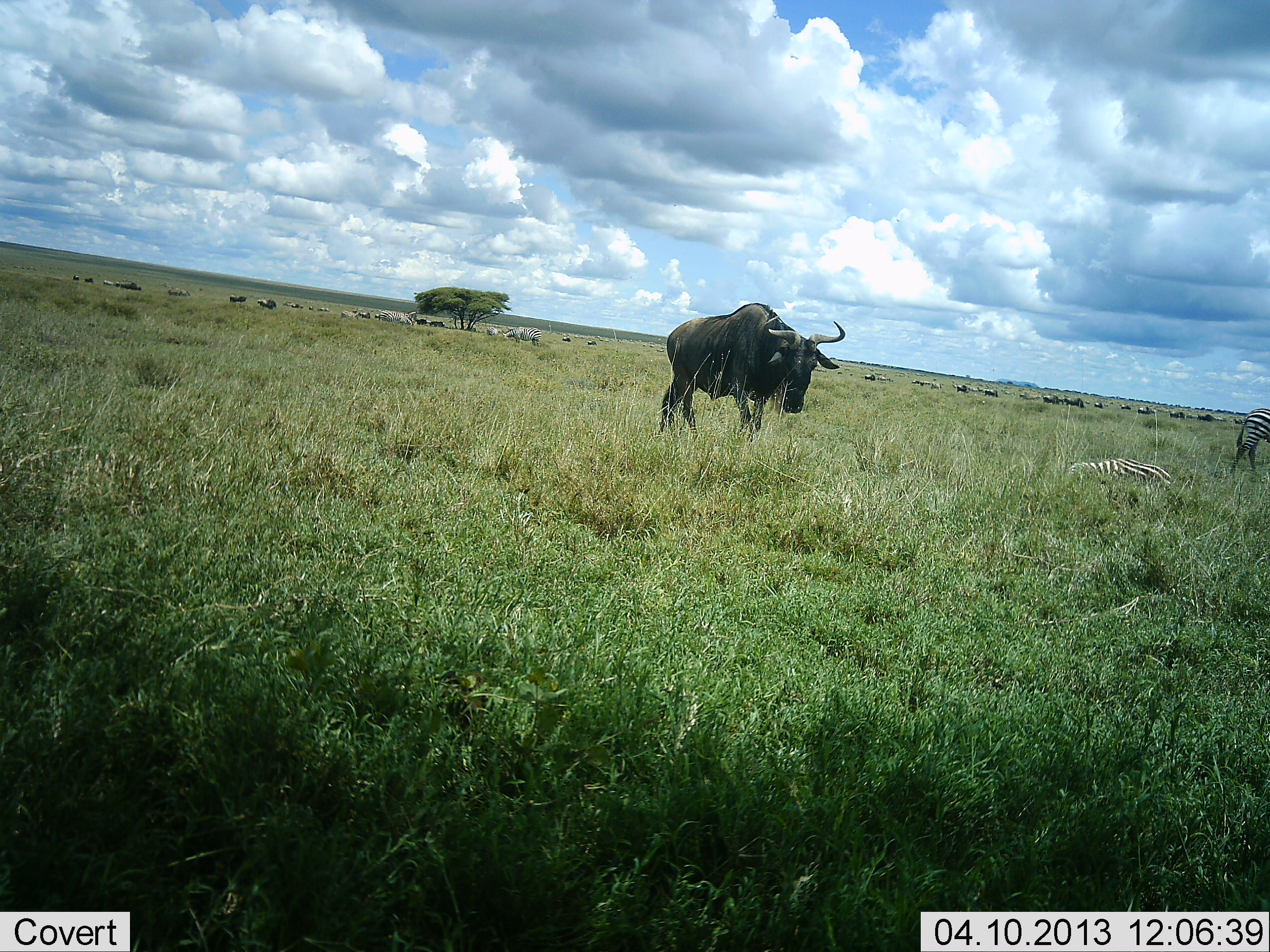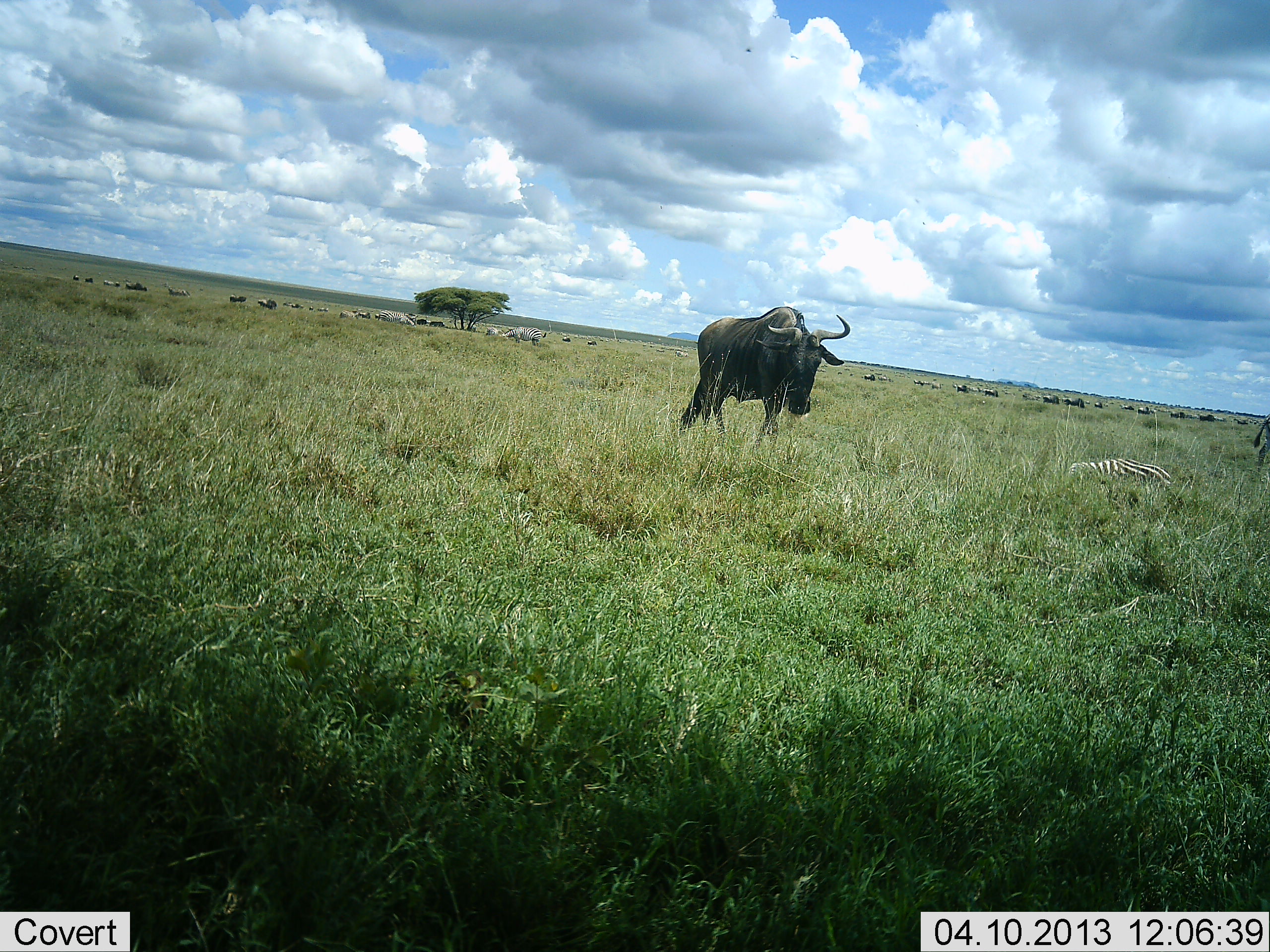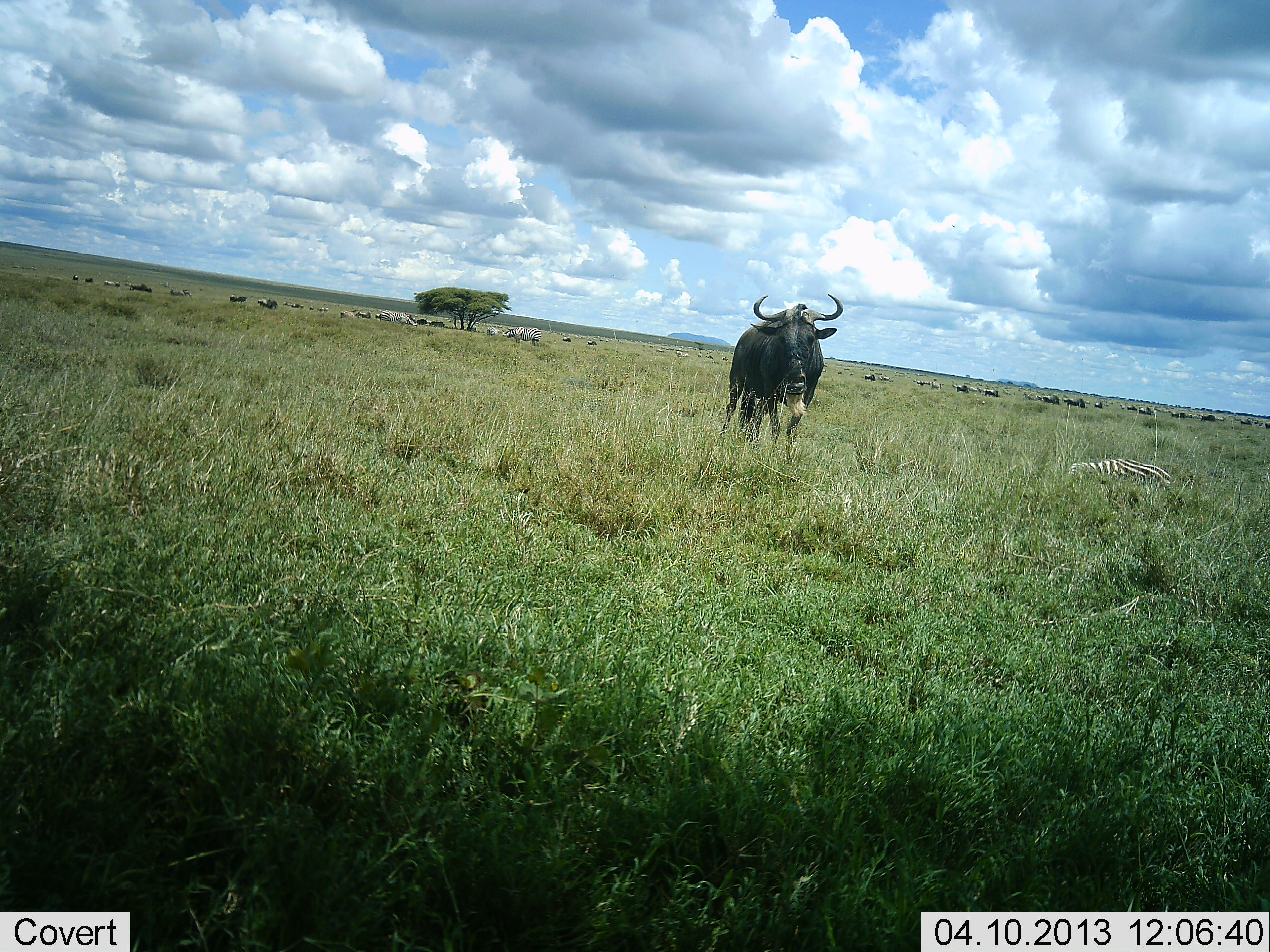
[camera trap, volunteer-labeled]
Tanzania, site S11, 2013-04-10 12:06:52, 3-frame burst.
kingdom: Animalia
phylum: Chordata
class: Mammalia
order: Artiodactyla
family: Bovidae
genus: Connochaetes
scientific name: Connochaetes taurinus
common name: blue wildebeest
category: wildebeest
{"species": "wildebeest (blue wildebeest) (Connochaetes taurinus)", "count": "2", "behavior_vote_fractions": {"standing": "26%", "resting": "6%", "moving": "82%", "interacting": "3%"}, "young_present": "0%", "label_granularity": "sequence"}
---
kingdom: Animalia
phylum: Chordata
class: Mammalia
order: Perissodactyla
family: Equidae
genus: Equus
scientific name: Equus quagga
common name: plains zebra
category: zebra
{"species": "zebra (plains zebra) (Equus quagga)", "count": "2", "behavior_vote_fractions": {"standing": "17%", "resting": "90%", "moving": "62%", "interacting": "0%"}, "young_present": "0%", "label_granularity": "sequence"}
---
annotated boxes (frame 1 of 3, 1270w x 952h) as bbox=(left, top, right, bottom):
animal: bbox=(657, 299, 847, 434); bbox=(1062, 455, 1172, 496); bbox=(1229, 408, 1270, 474)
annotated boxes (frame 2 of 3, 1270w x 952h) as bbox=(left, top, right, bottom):
animal: bbox=(675, 306, 851, 448); bbox=(1062, 453, 1176, 495)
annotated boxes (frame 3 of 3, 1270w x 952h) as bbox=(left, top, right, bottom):
animal: bbox=(717, 292, 842, 460); bbox=(1060, 455, 1174, 498)